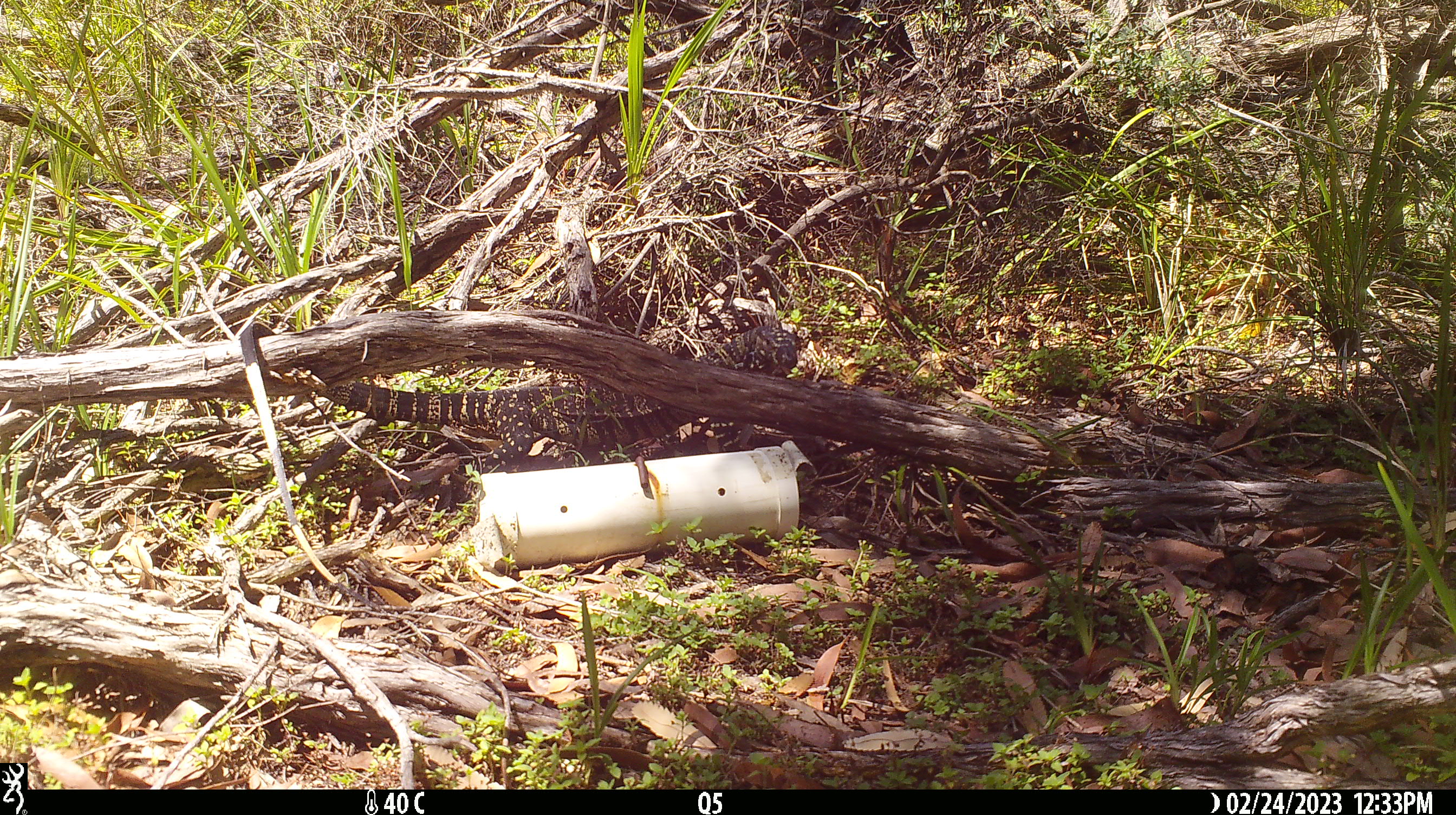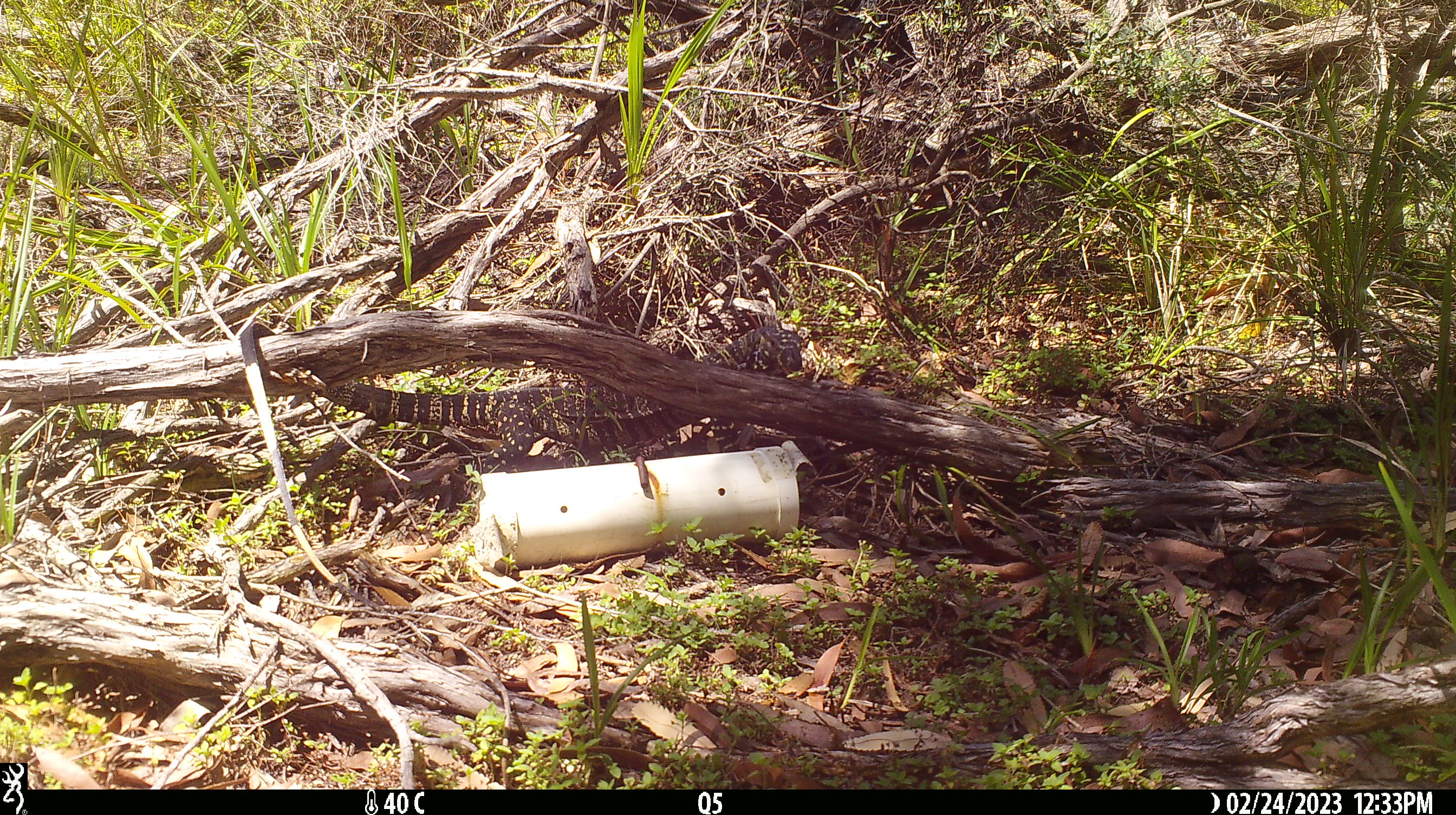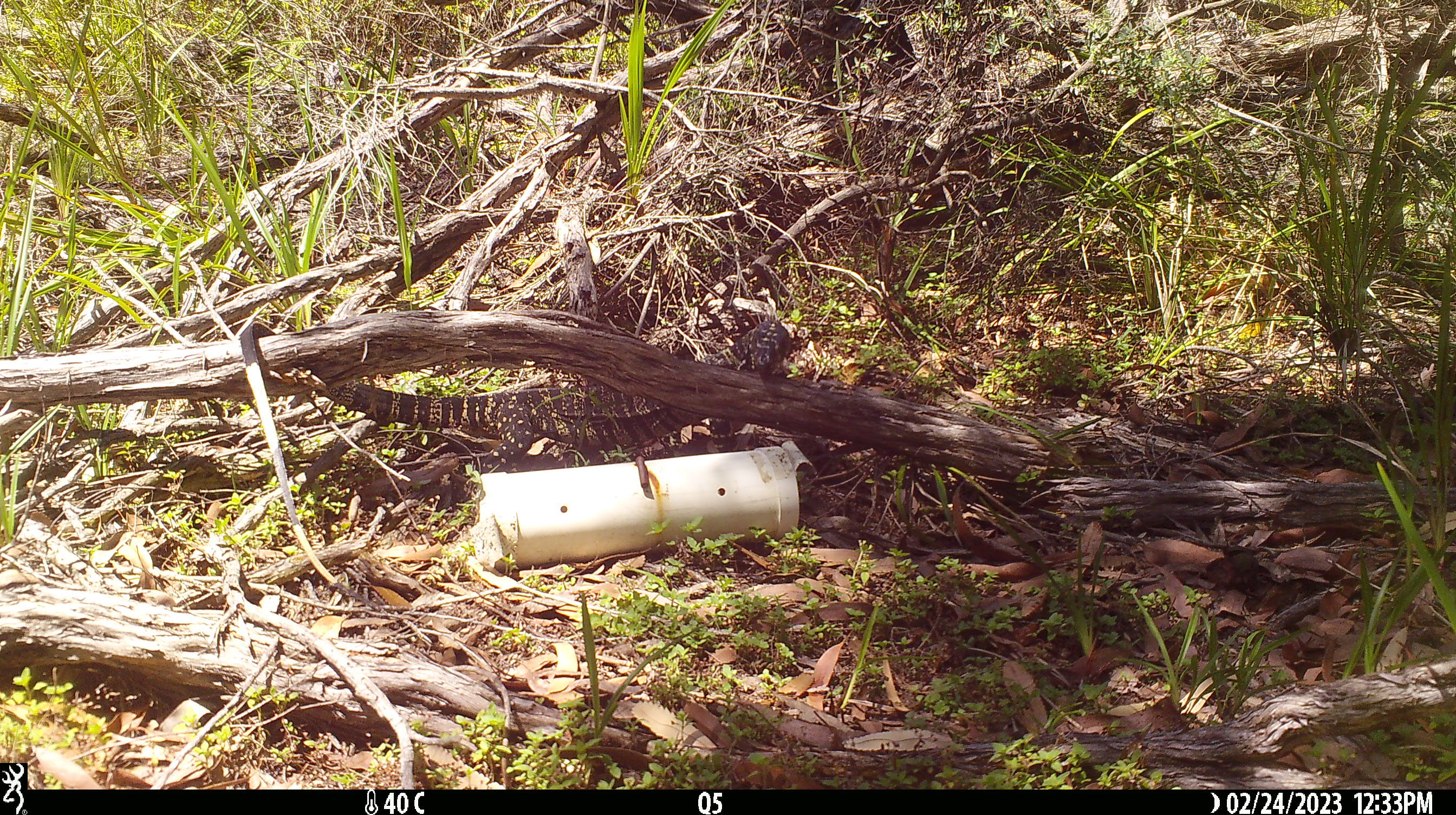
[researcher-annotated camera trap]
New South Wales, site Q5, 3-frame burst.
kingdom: Animalia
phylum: Chordata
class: Reptilia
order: Squamata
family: Varanidae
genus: Varanus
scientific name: Varanus varius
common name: lace monitor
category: goanna